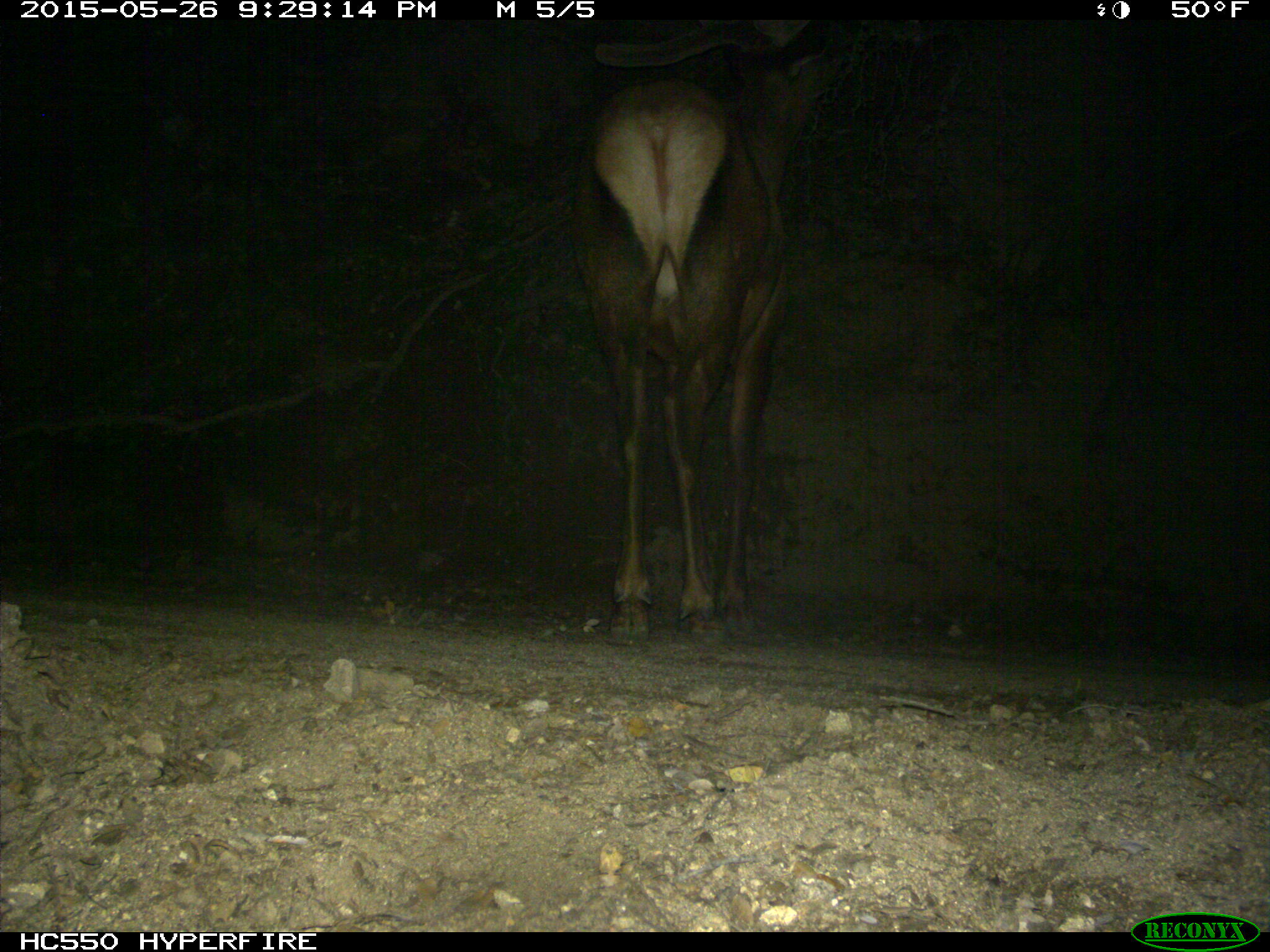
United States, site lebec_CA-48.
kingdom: Animalia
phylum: Chordata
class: Mammalia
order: Artiodactyla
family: Cervidae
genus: Cervus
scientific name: Cervus canadensis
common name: elk